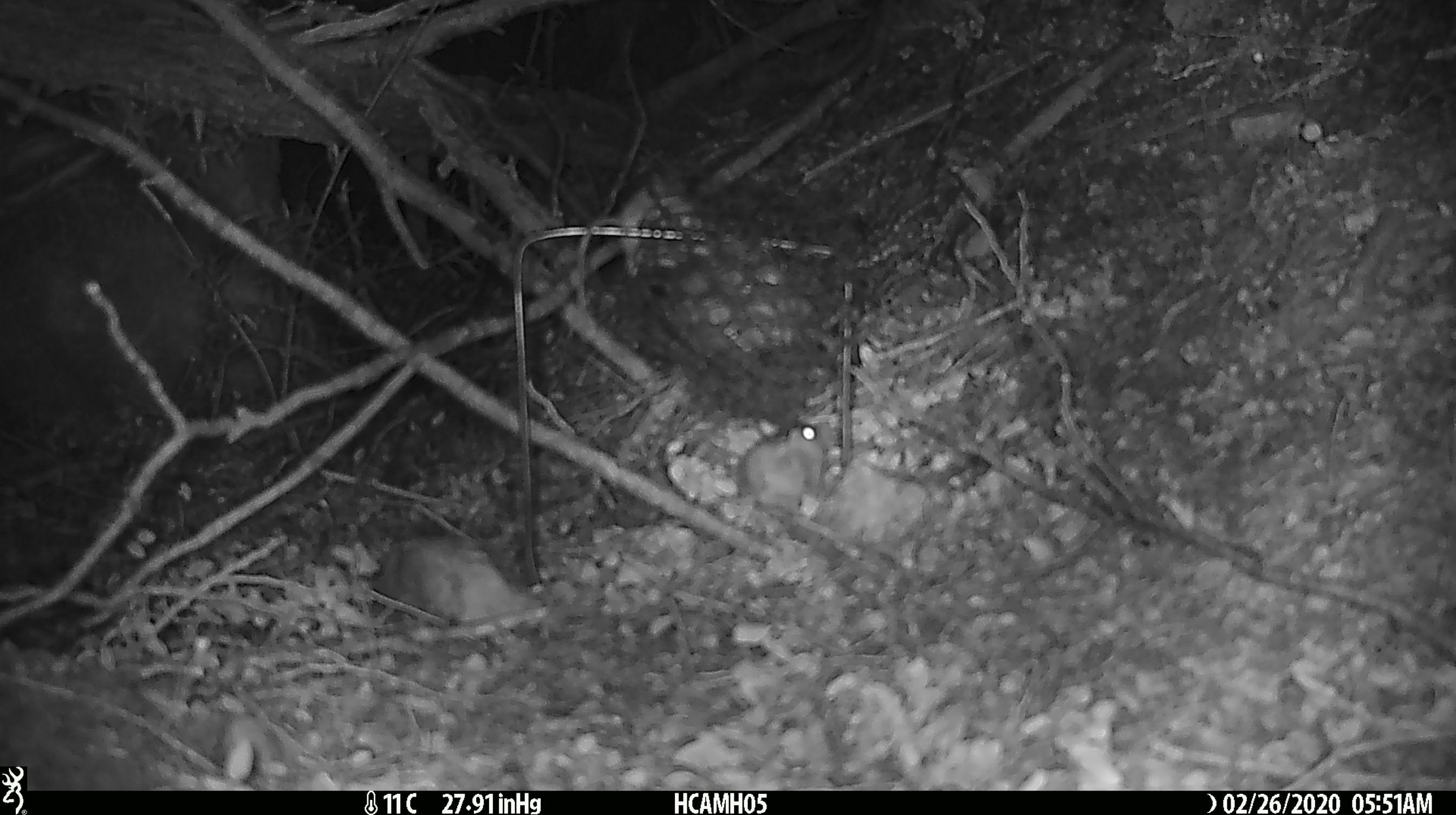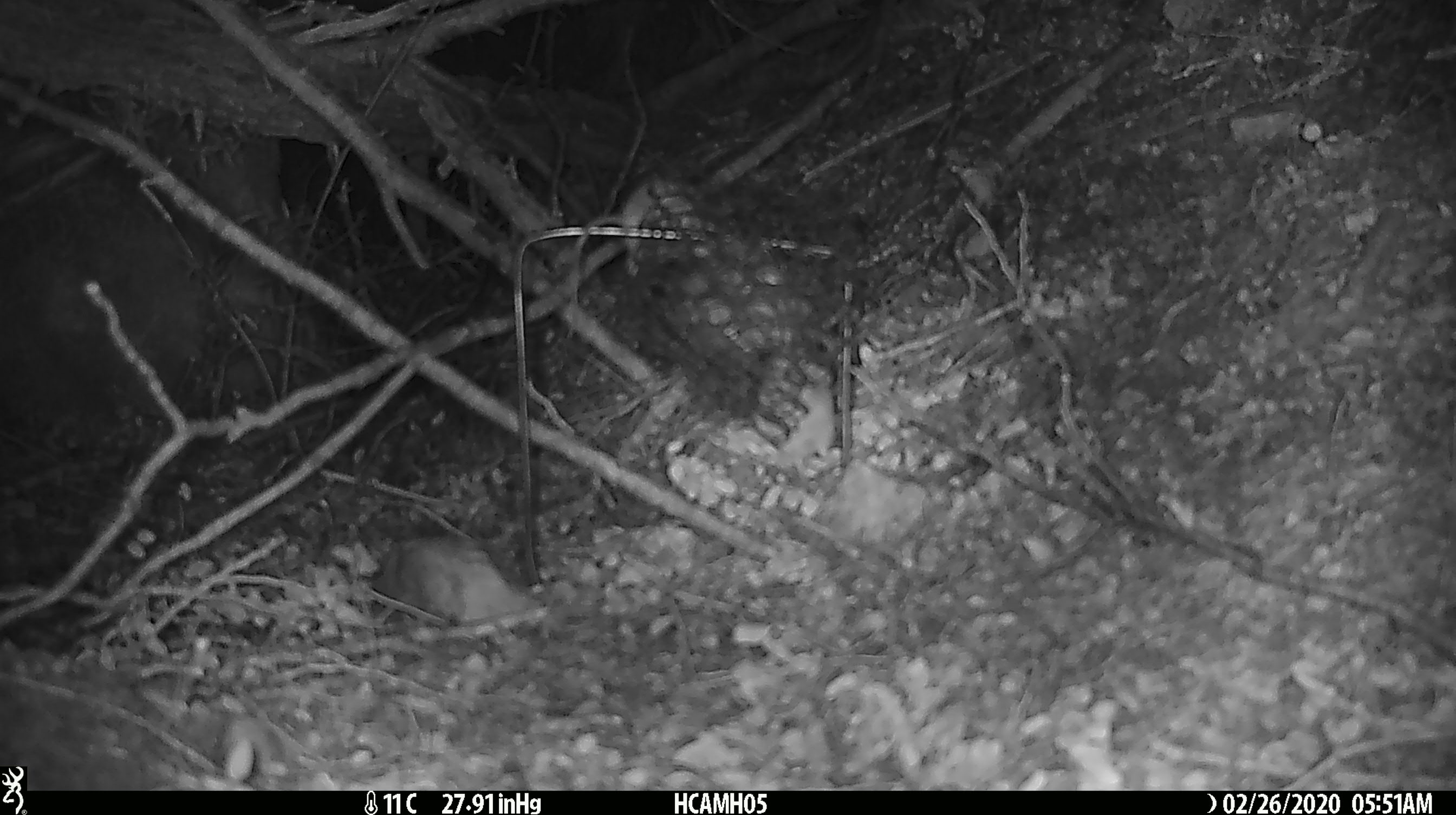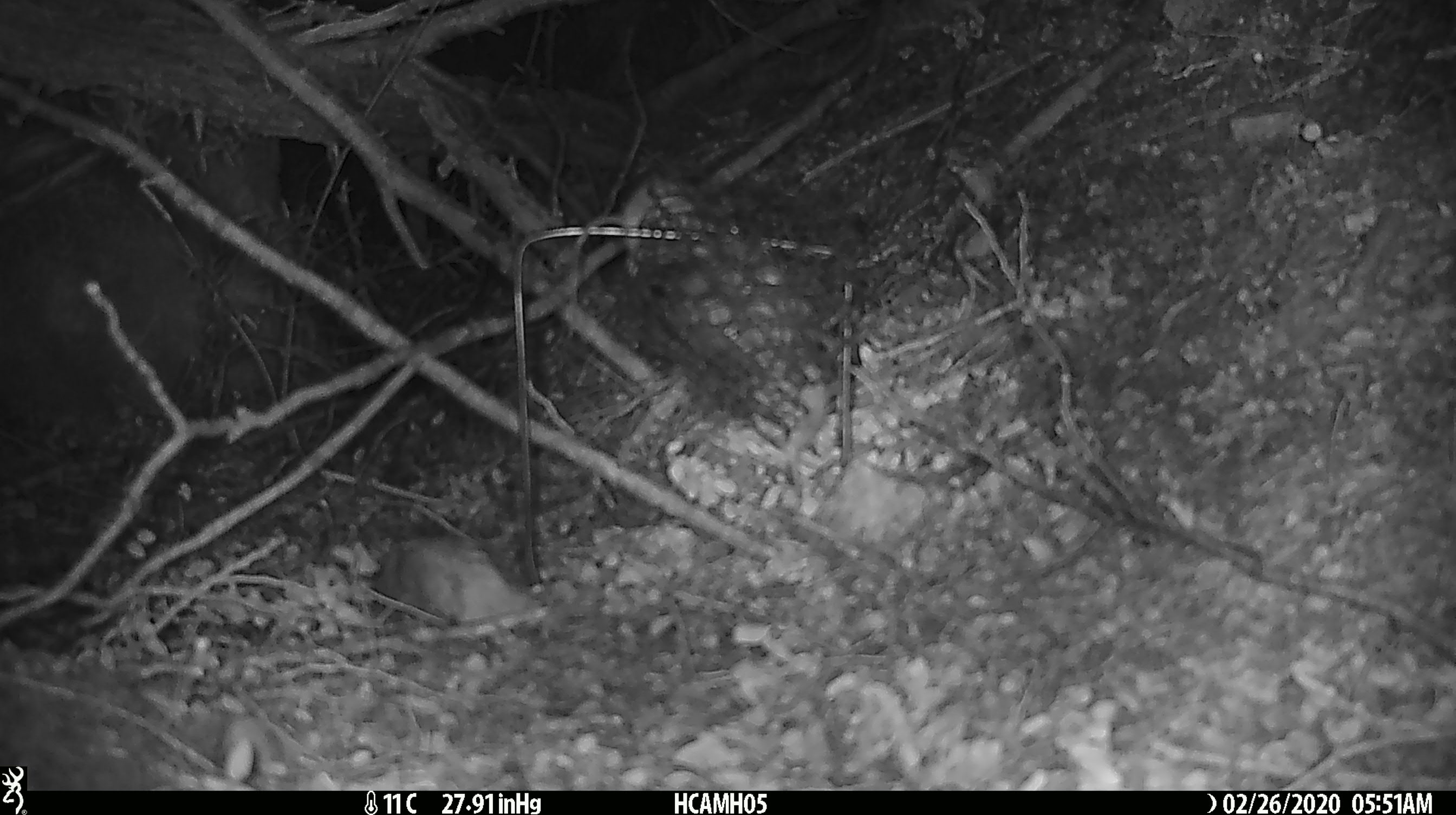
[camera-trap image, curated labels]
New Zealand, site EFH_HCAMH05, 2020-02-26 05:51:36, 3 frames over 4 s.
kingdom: Animalia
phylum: Chordata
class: Mammalia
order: Rodentia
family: Muridae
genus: Mus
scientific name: Mus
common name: mouse